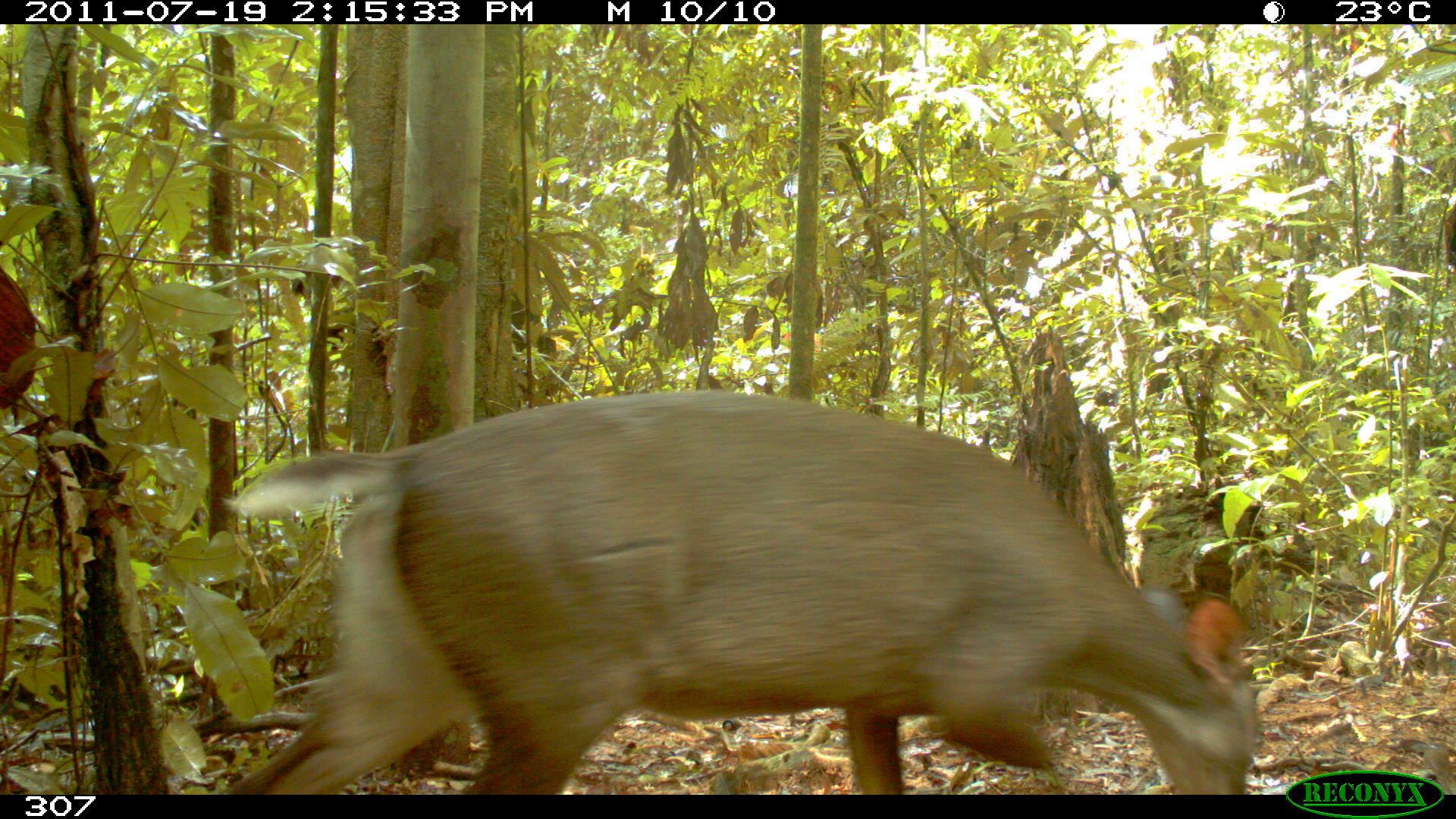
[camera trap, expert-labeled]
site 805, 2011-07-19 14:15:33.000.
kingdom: Animalia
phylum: Chordata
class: Mammalia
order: Artiodactyla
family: Cervidae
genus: Mazama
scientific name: Mazama gouazoubira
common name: gray brocket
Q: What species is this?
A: Mazama gouazoubira (gray brocket).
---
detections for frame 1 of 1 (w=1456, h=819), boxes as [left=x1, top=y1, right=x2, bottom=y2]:
mazama gouazoubira: [left=221, top=384, right=1260, bottom=792]